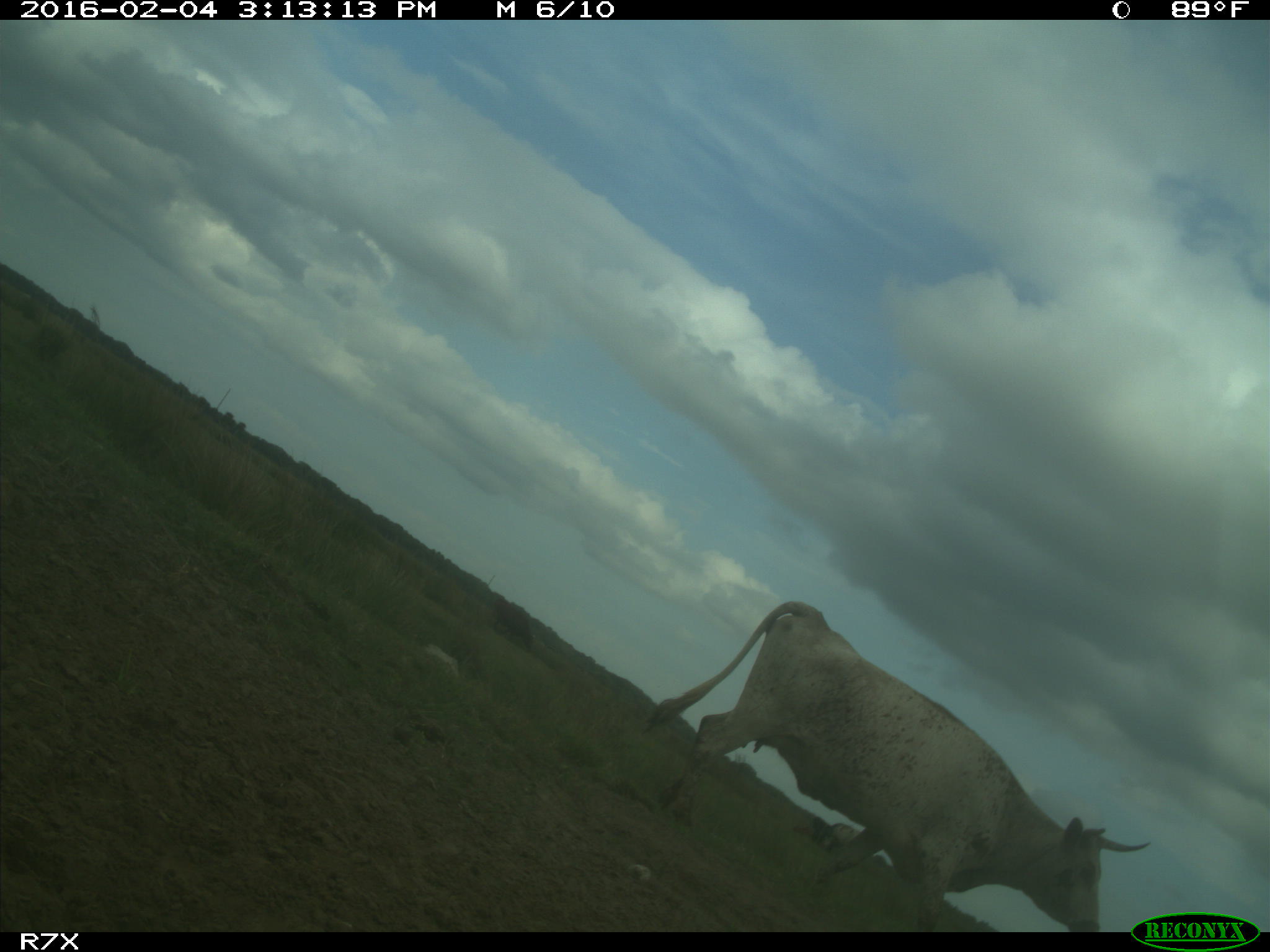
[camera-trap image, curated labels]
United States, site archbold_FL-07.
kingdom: Animalia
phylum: Chordata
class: Mammalia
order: Artiodactyla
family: Bovidae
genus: Bos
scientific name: Bos taurus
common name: domestic cow